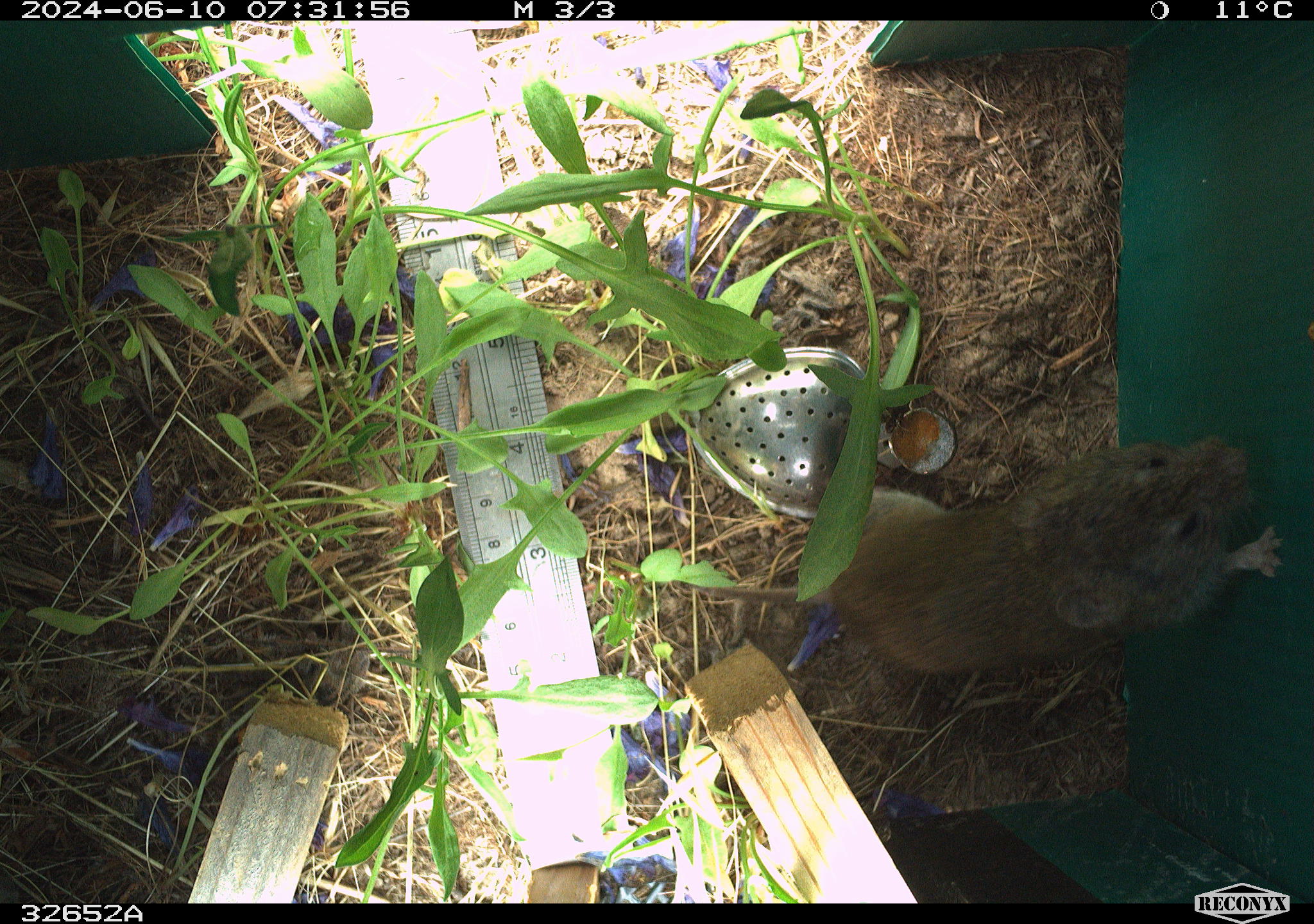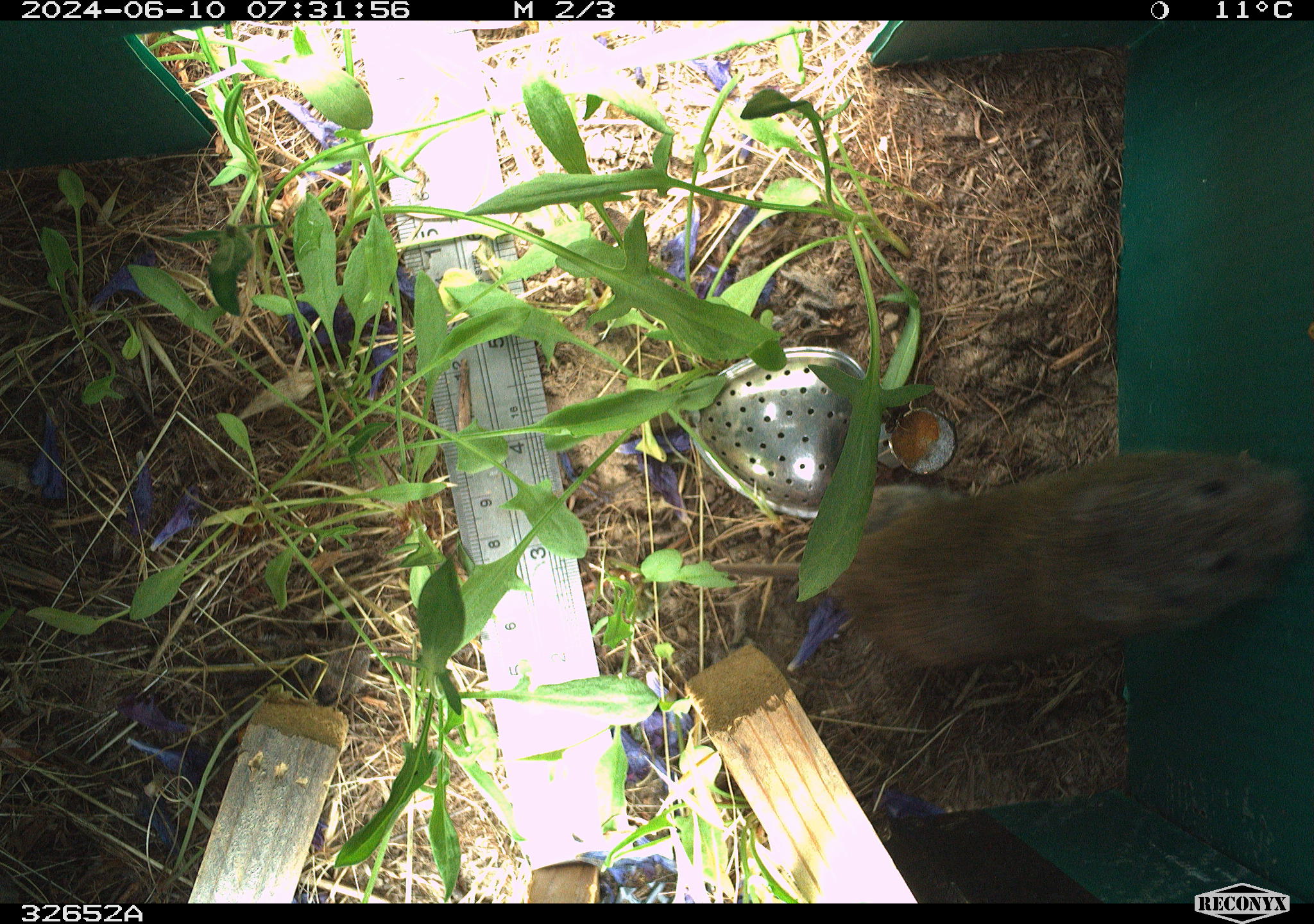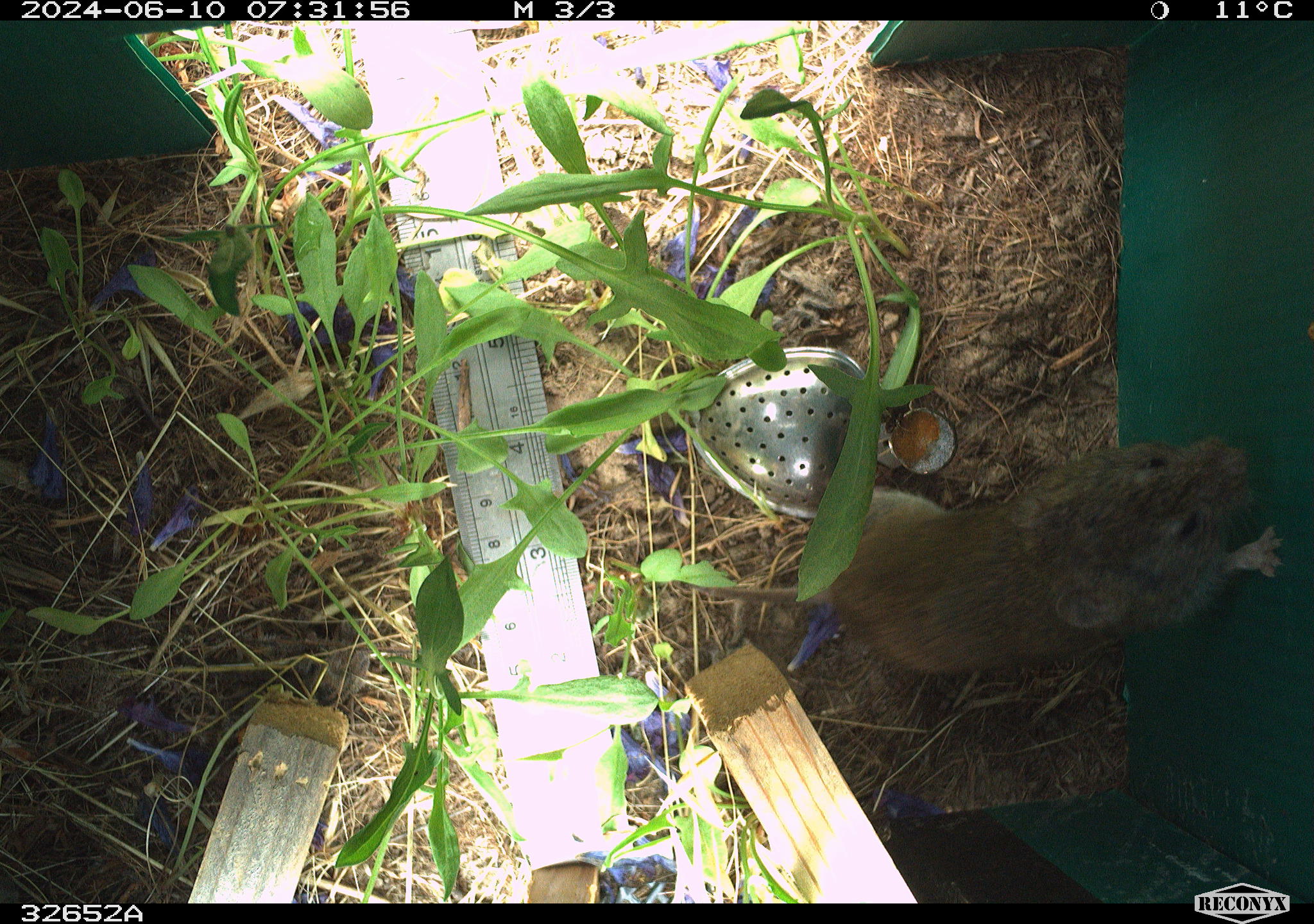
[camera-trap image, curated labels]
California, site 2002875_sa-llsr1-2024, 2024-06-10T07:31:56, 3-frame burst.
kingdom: Animalia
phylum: Chordata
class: Mammalia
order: Rodentia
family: Cricetidae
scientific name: Arvicolinae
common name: voles, lemmings, and muskrats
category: arvicolinae subfamily